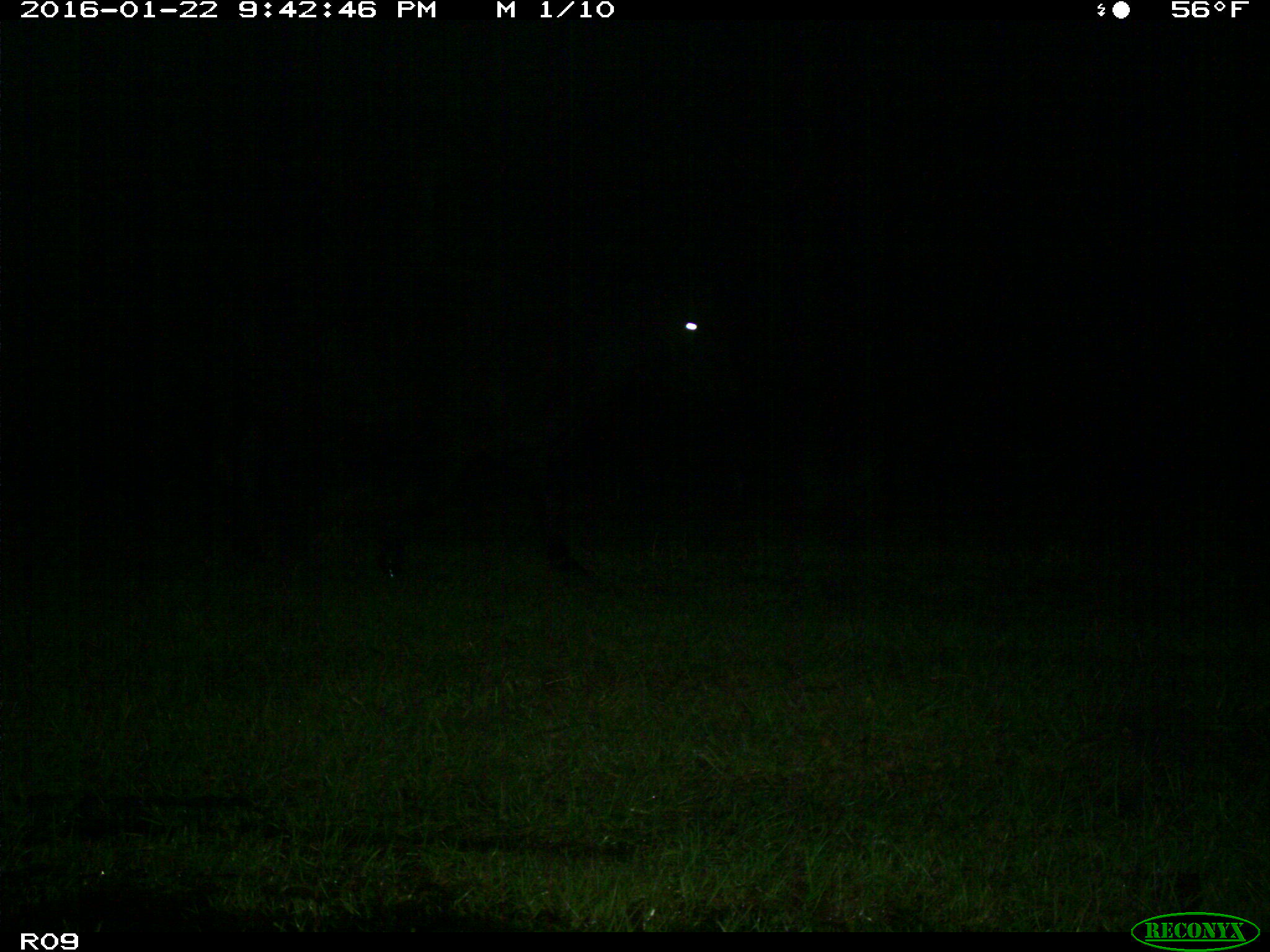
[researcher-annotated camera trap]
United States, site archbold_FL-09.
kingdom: Animalia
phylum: Chordata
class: Mammalia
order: Artiodactyla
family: Bovidae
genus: Bos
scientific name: Bos taurus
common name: domestic cow